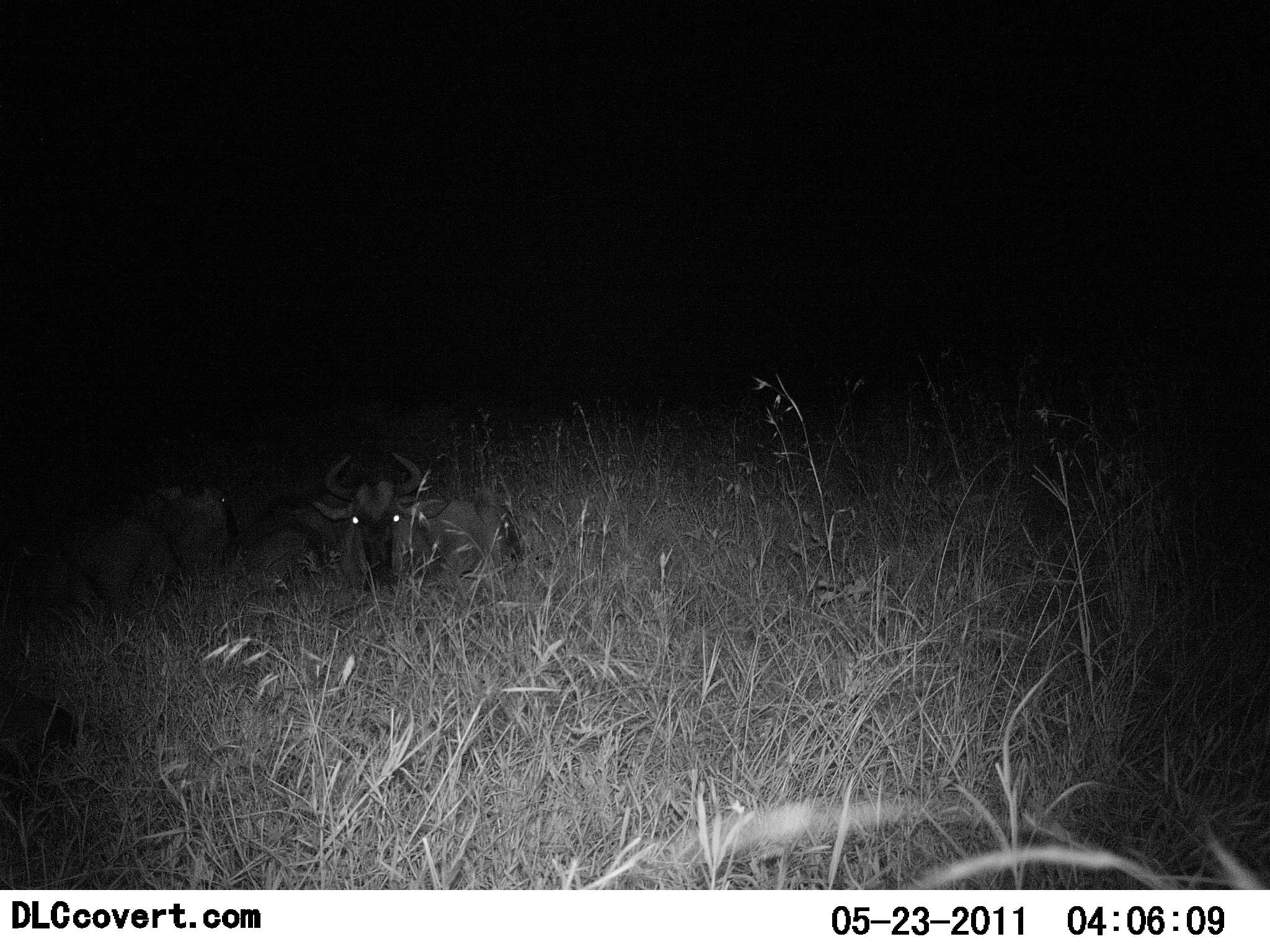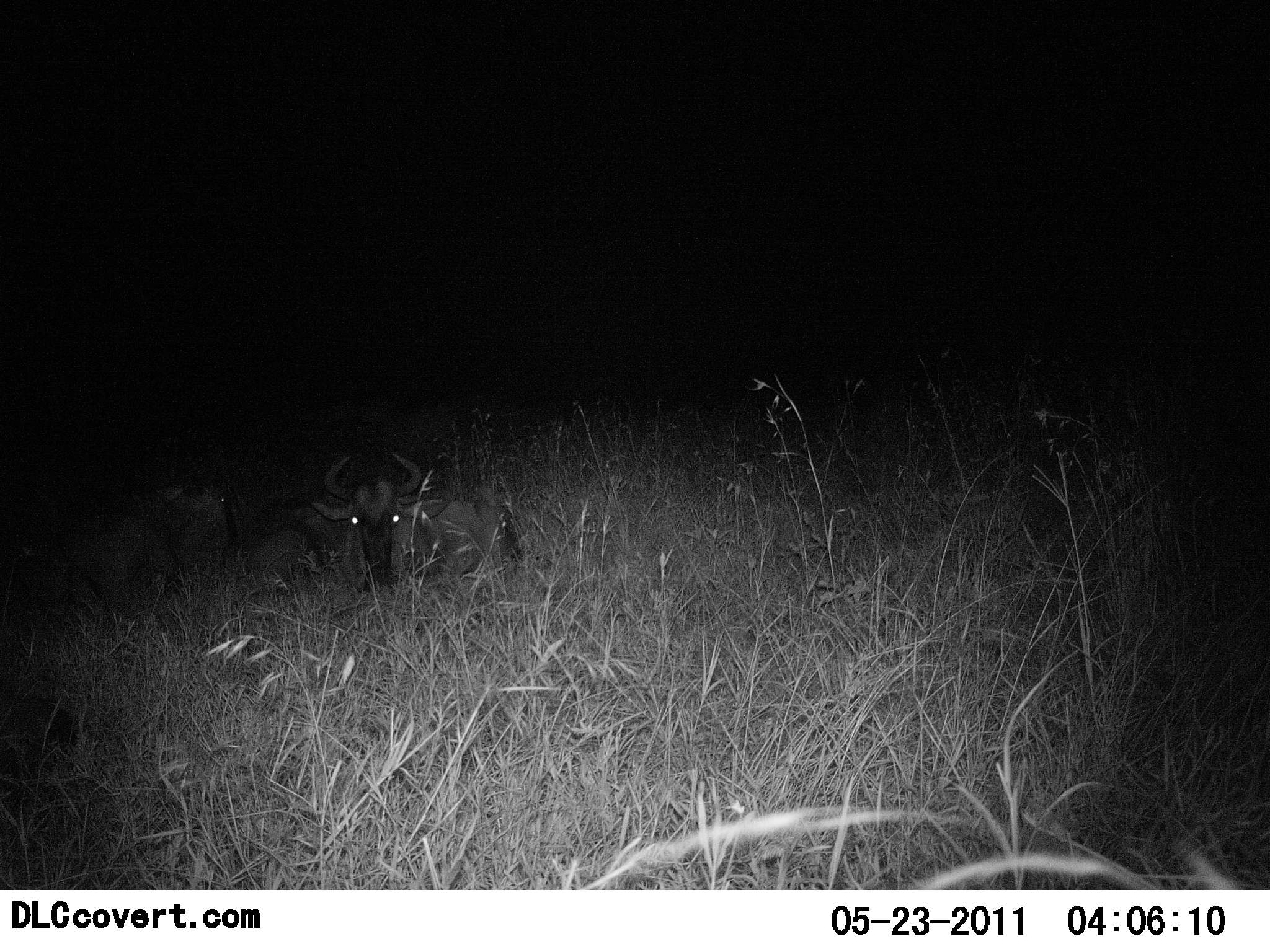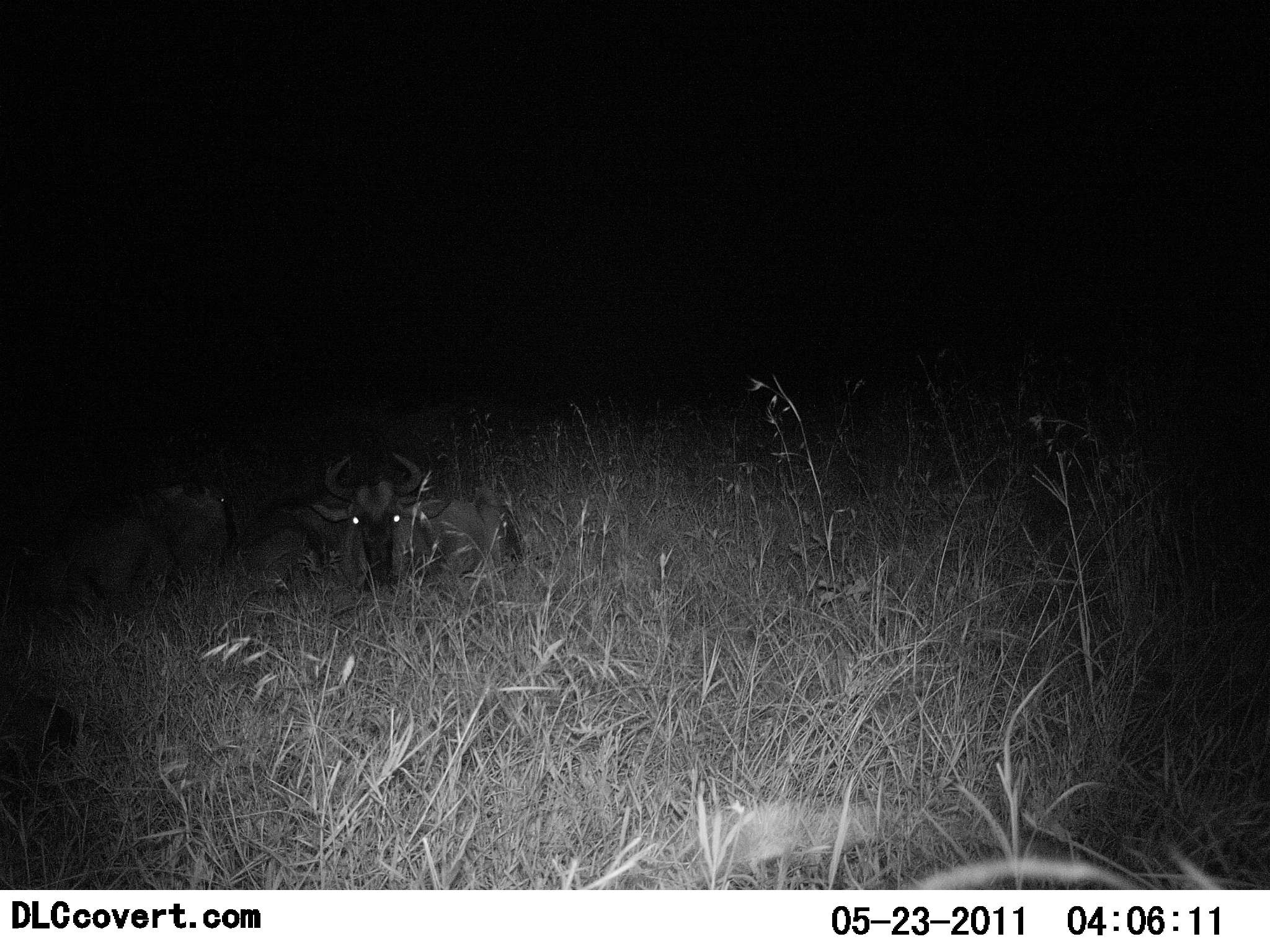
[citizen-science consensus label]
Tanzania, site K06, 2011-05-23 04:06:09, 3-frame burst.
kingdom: Animalia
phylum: Chordata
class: Mammalia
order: Artiodactyla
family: Bovidae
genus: Connochaetes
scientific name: Connochaetes taurinus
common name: blue wildebeest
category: wildebeest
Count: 2.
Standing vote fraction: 0%.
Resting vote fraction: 100%.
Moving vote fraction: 0%.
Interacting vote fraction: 0%.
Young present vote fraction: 6%.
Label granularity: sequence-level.